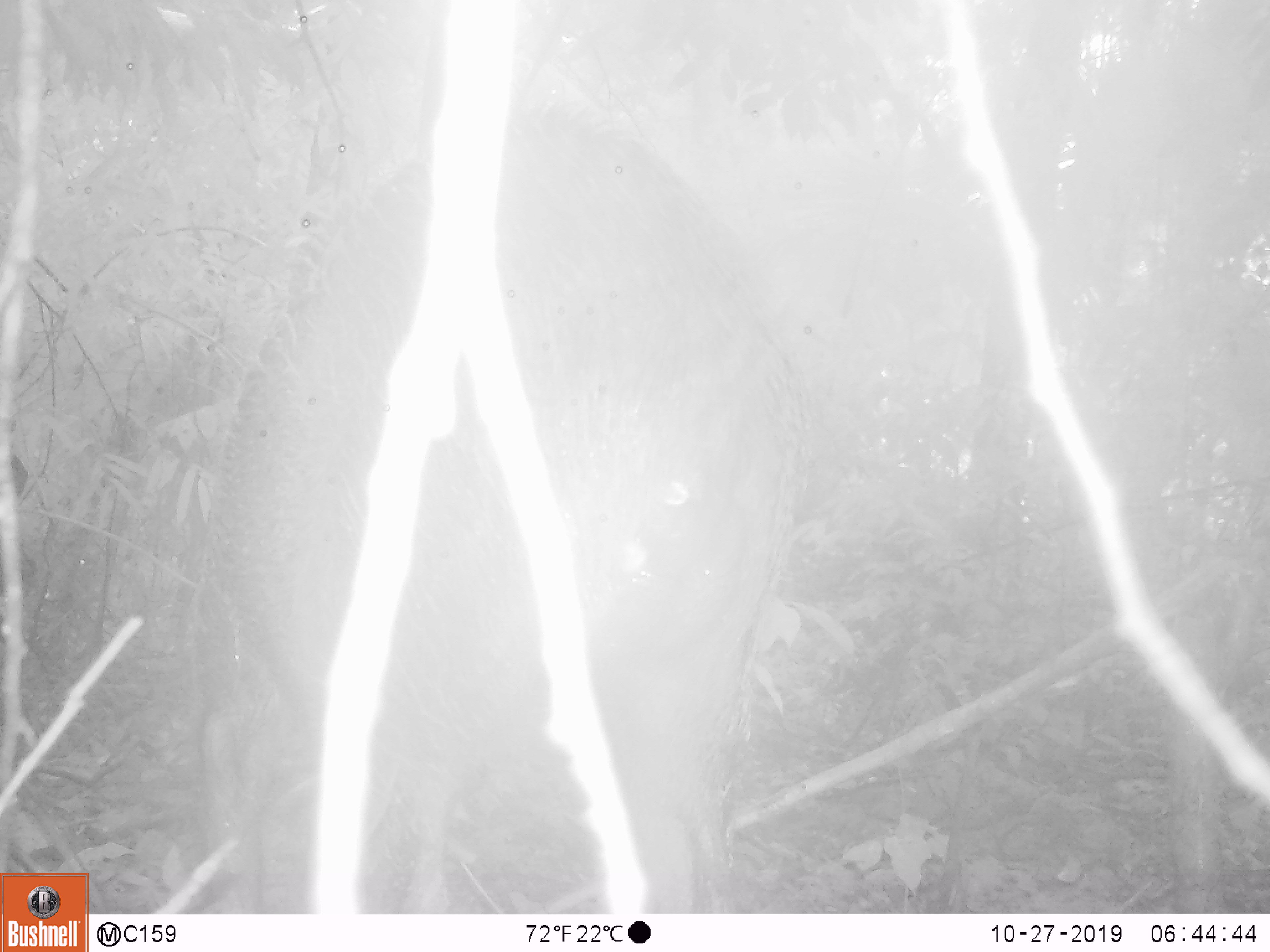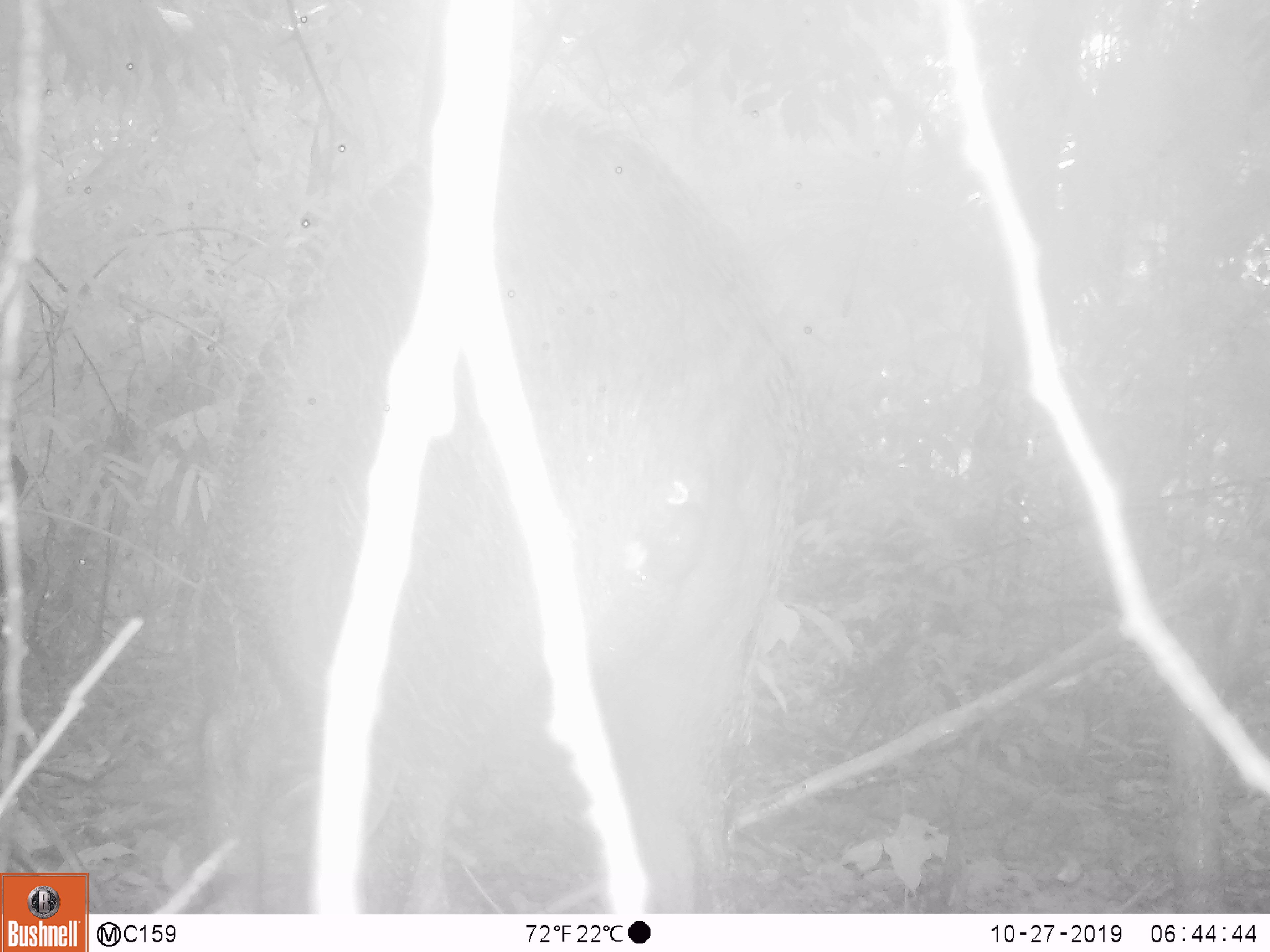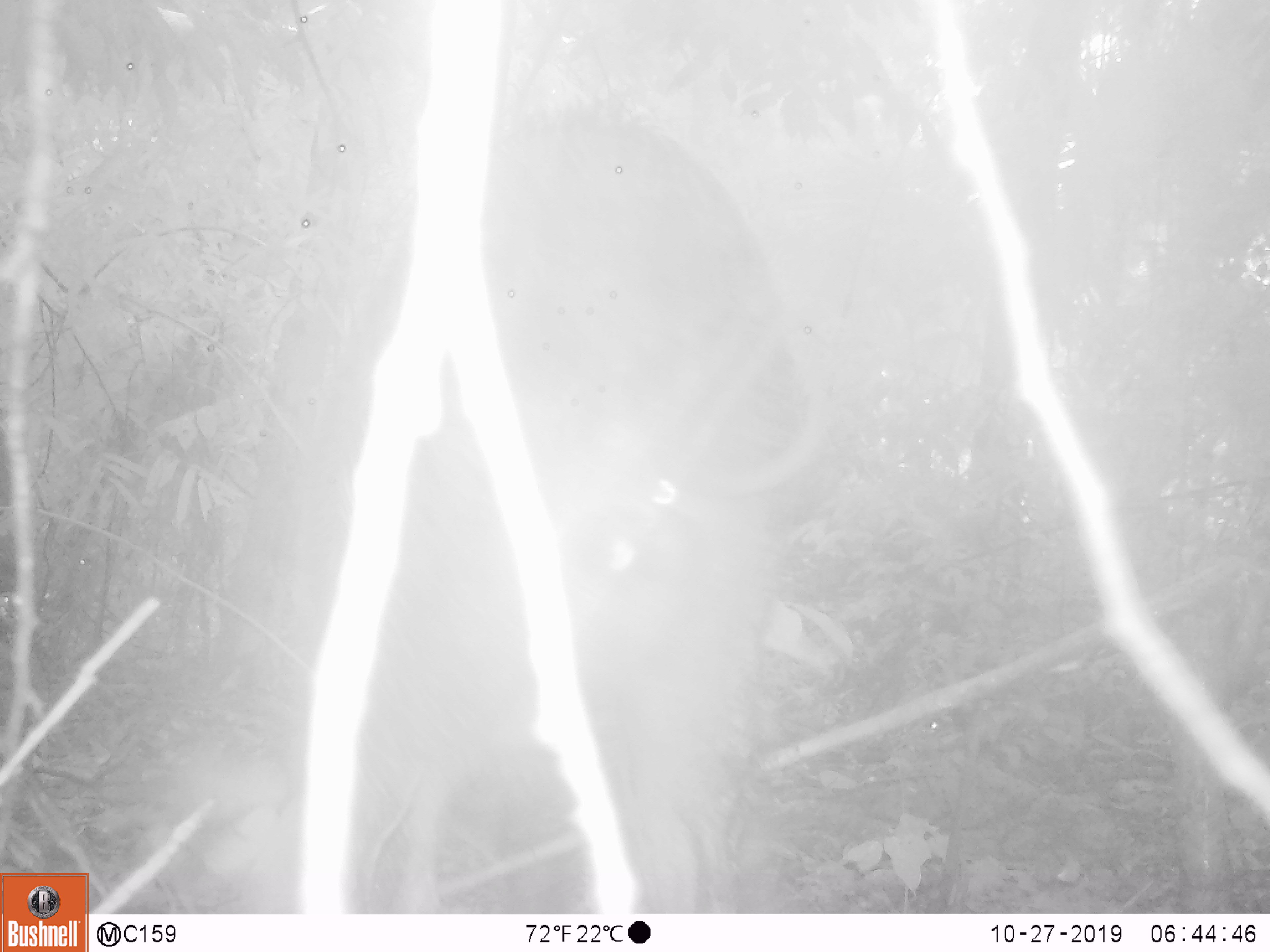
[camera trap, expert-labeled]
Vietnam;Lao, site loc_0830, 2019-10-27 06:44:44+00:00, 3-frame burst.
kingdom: Animalia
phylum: Chordata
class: Mammalia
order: Artiodactyla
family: Suidae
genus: Sus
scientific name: Sus scrofa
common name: eurasian wild pig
Eurasian wild pig (Sus scrofa). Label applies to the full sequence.